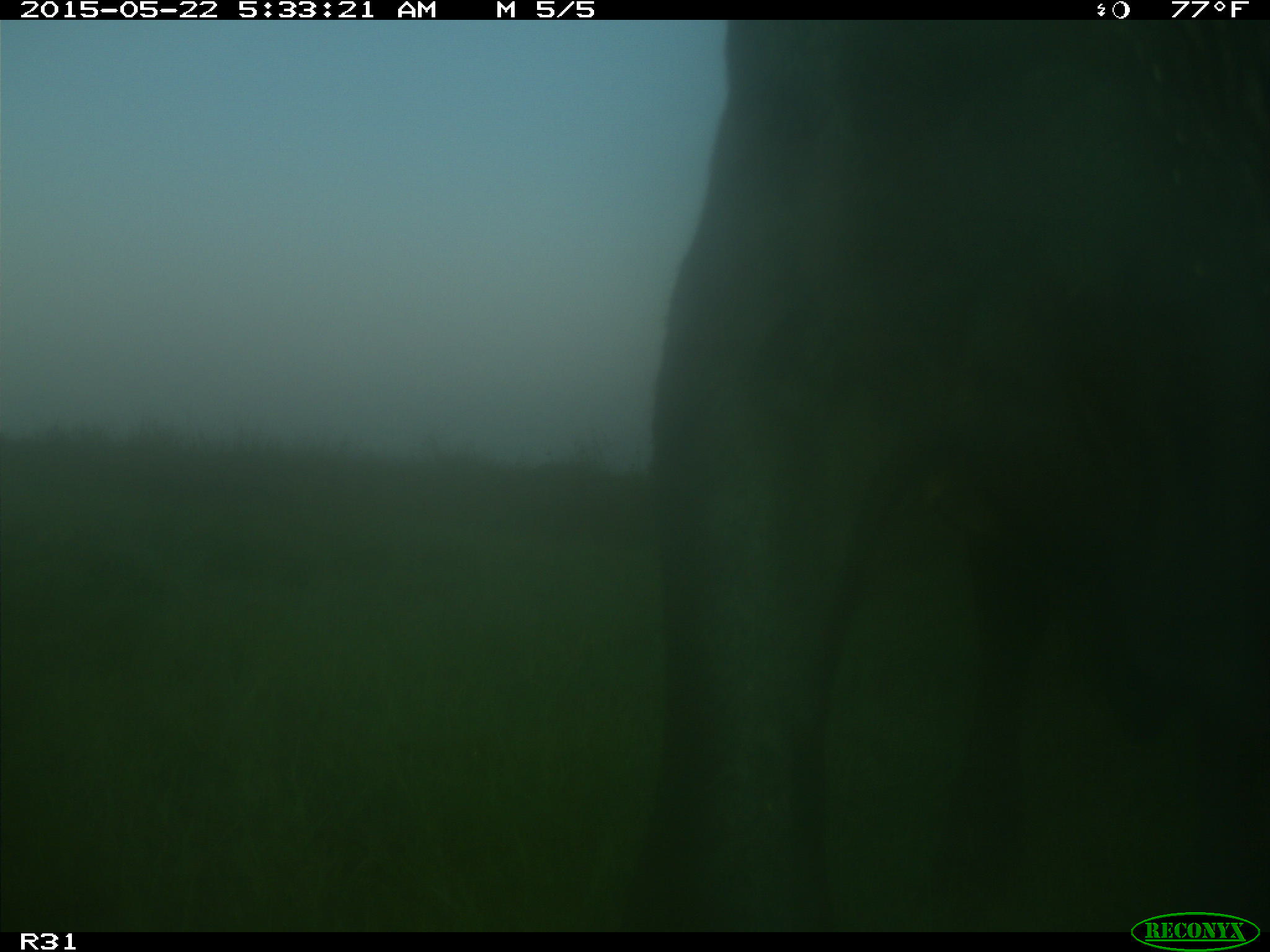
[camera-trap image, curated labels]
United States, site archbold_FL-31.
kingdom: Animalia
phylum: Chordata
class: Mammalia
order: Artiodactyla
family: Bovidae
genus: Bos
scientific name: Bos taurus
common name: domestic cow